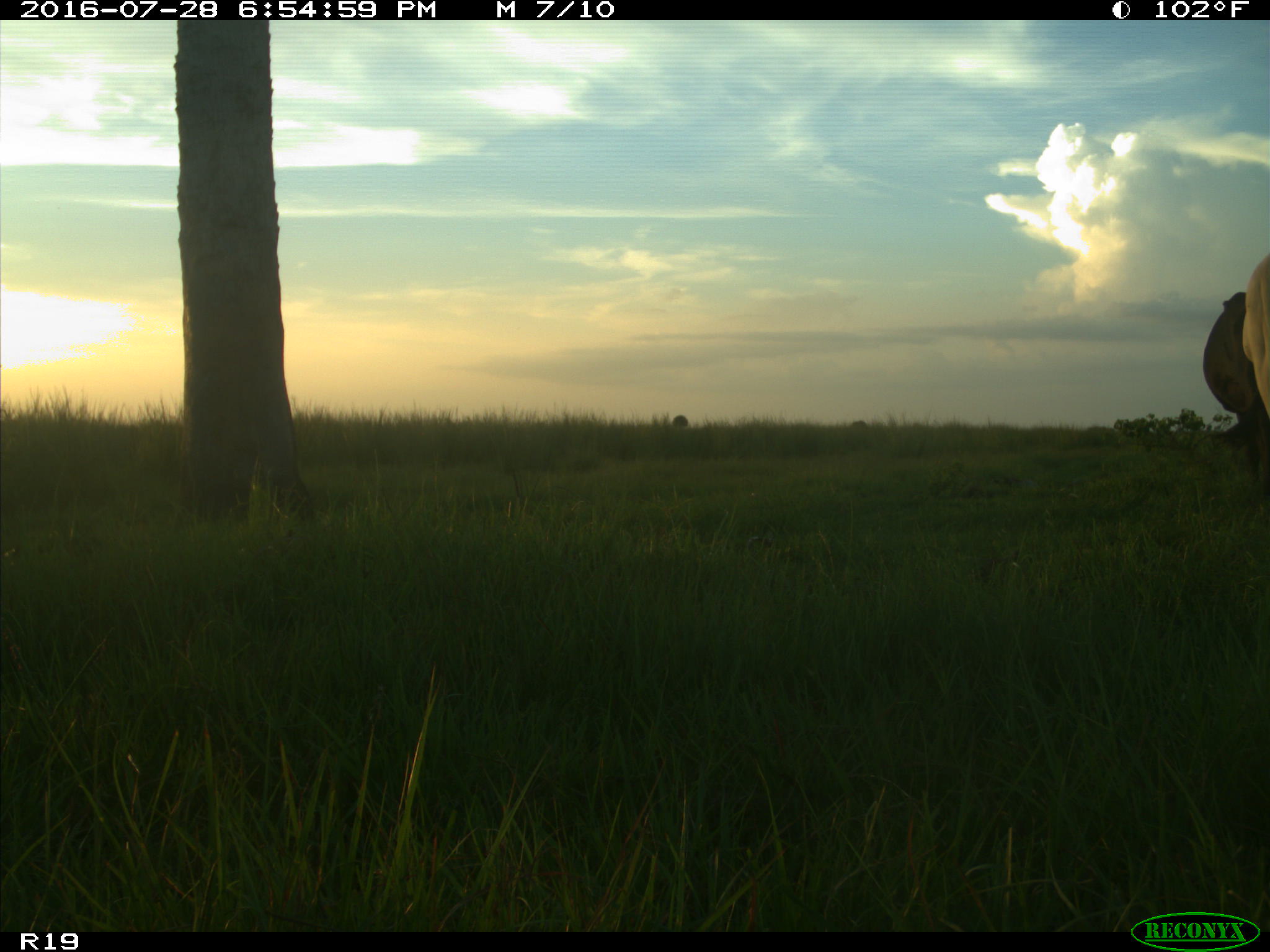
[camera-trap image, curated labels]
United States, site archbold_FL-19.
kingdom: Animalia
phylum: Chordata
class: Mammalia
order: Artiodactyla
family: Bovidae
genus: Bos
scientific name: Bos taurus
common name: domestic cow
Bos taurus (domestic cow).